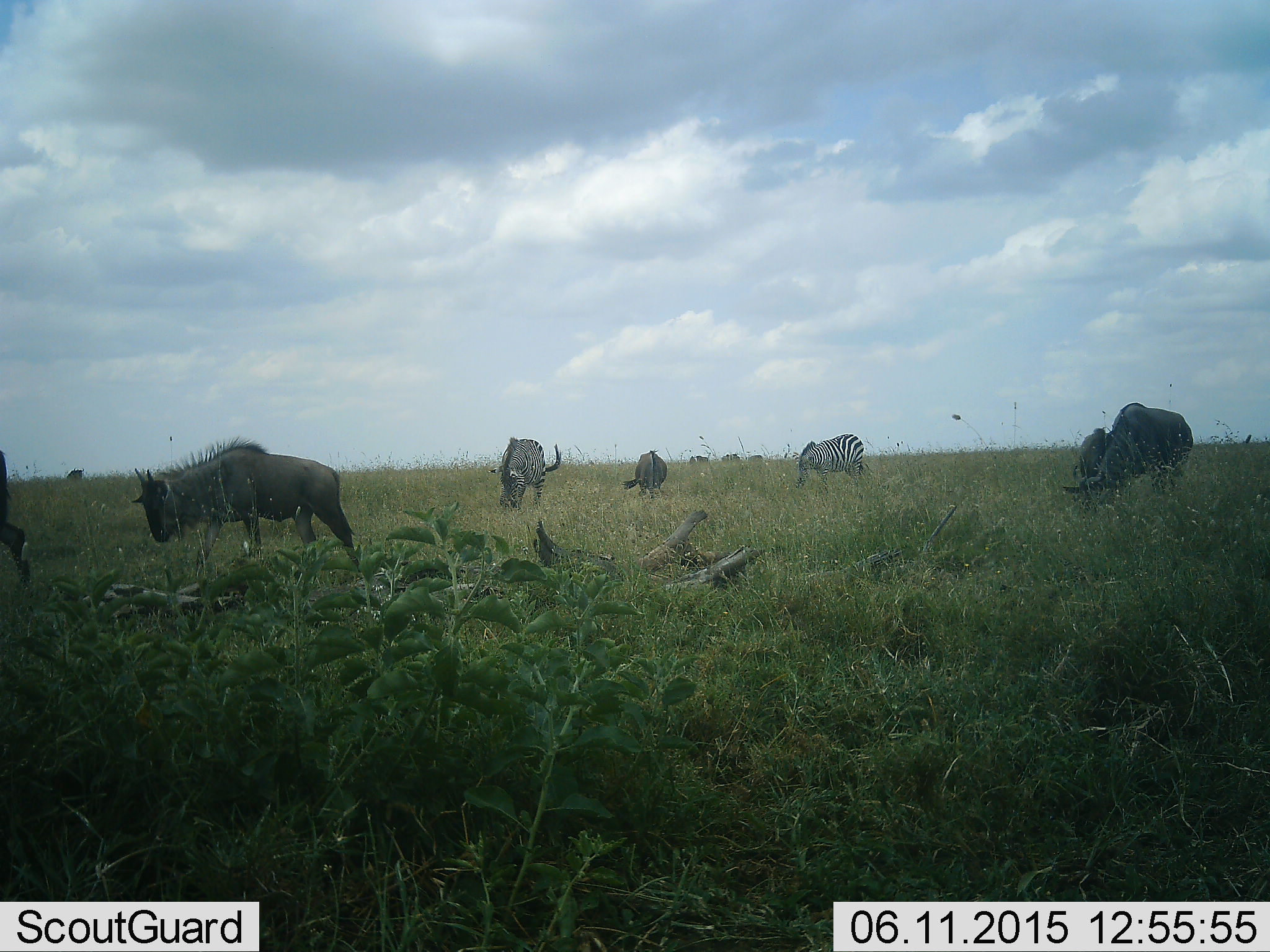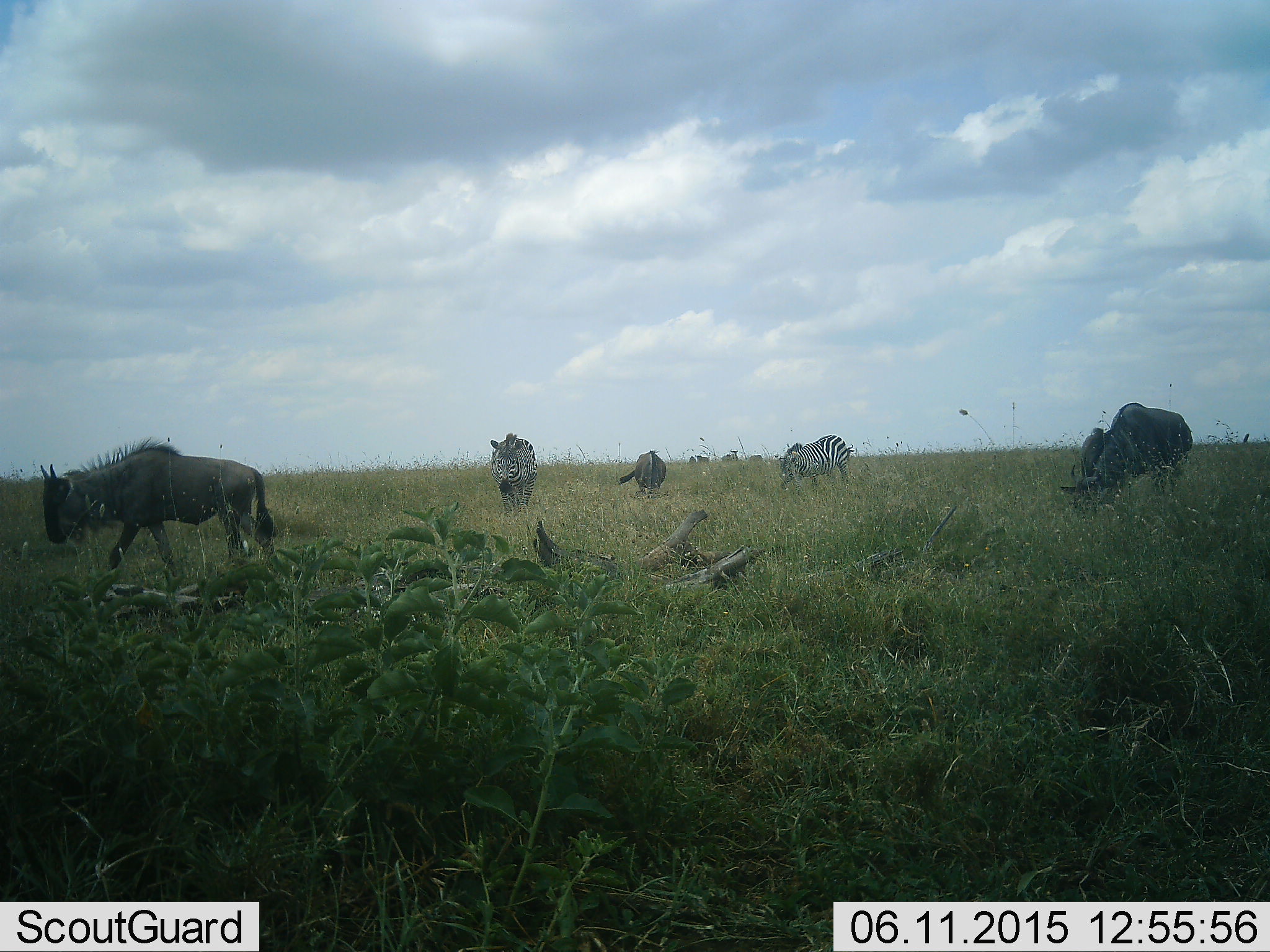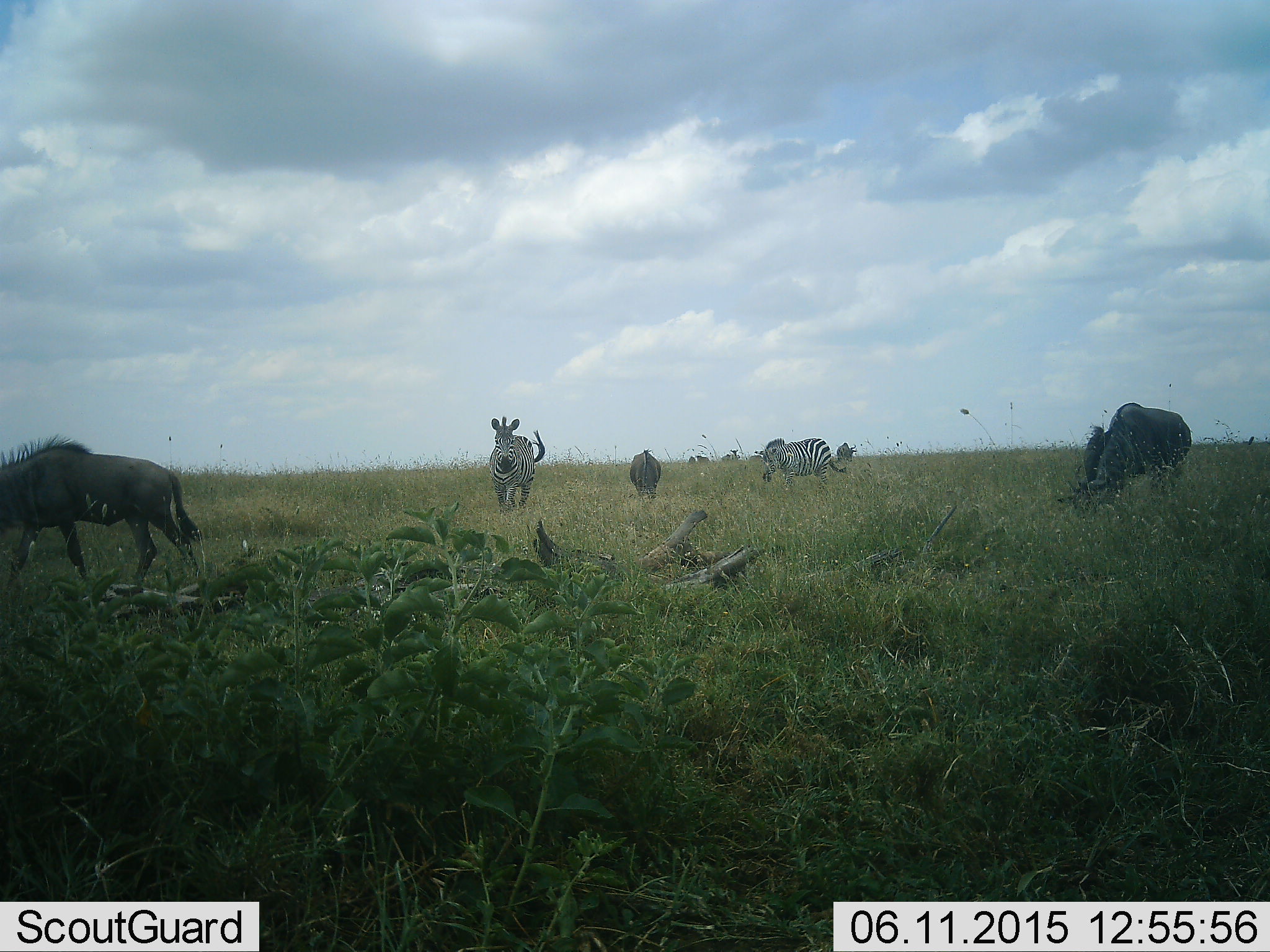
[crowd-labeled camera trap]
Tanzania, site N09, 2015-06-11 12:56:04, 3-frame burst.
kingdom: Animalia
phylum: Chordata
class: Mammalia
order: Artiodactyla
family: Bovidae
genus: Connochaetes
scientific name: Connochaetes taurinus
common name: blue wildebeest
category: wildebeest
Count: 5.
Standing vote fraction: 40%.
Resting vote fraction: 0%.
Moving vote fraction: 80%.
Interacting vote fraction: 10%.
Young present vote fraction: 30%.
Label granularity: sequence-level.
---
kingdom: Animalia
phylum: Chordata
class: Mammalia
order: Perissodactyla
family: Equidae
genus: Equus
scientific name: Equus quagga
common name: plains zebra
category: zebra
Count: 3.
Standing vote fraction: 30%.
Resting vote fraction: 0%.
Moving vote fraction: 80%.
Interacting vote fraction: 10%.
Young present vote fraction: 0%.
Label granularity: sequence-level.